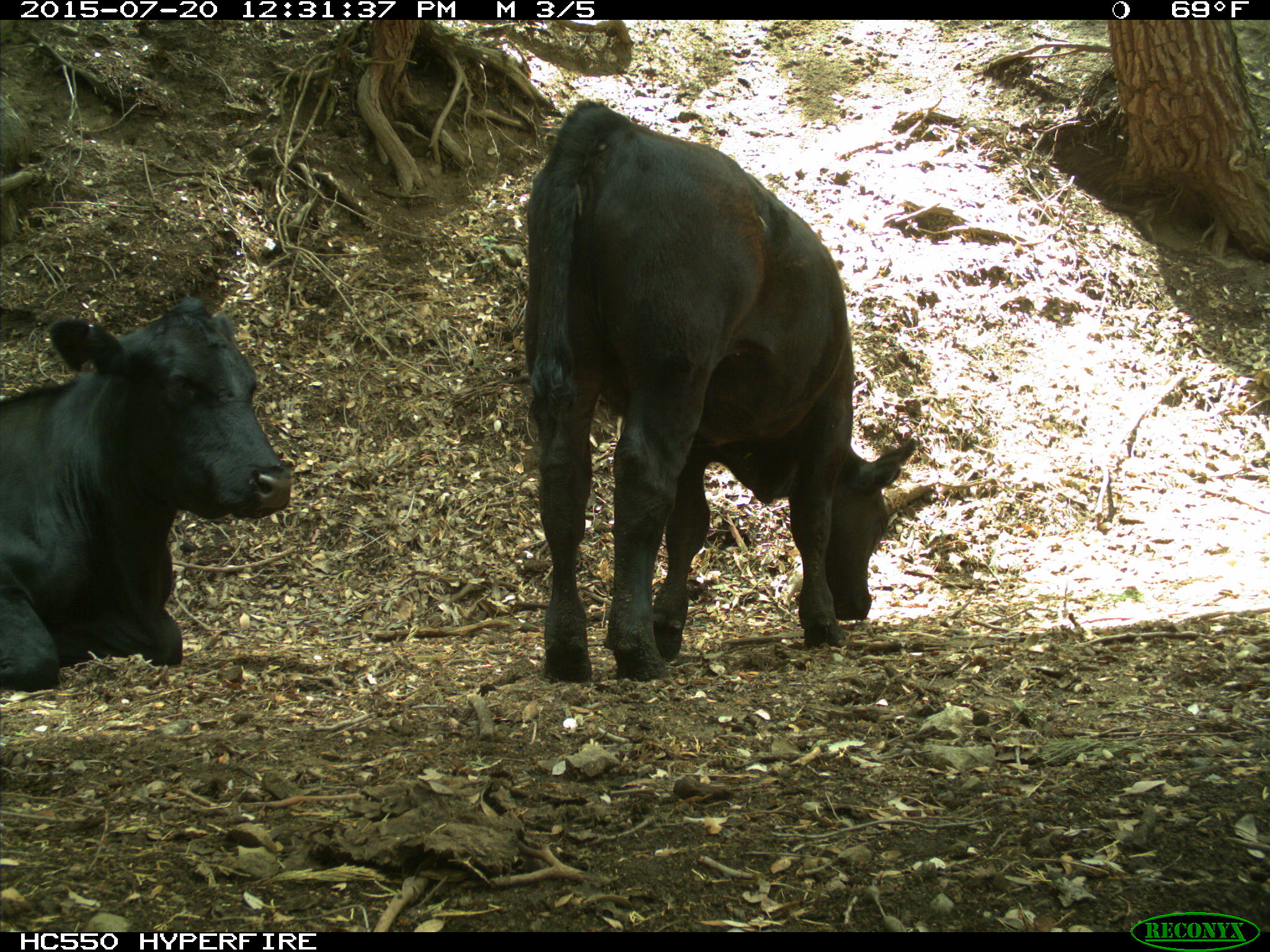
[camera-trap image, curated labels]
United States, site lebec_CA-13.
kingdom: Animalia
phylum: Chordata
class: Mammalia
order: Artiodactyla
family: Bovidae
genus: Bos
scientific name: Bos taurus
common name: domestic cow